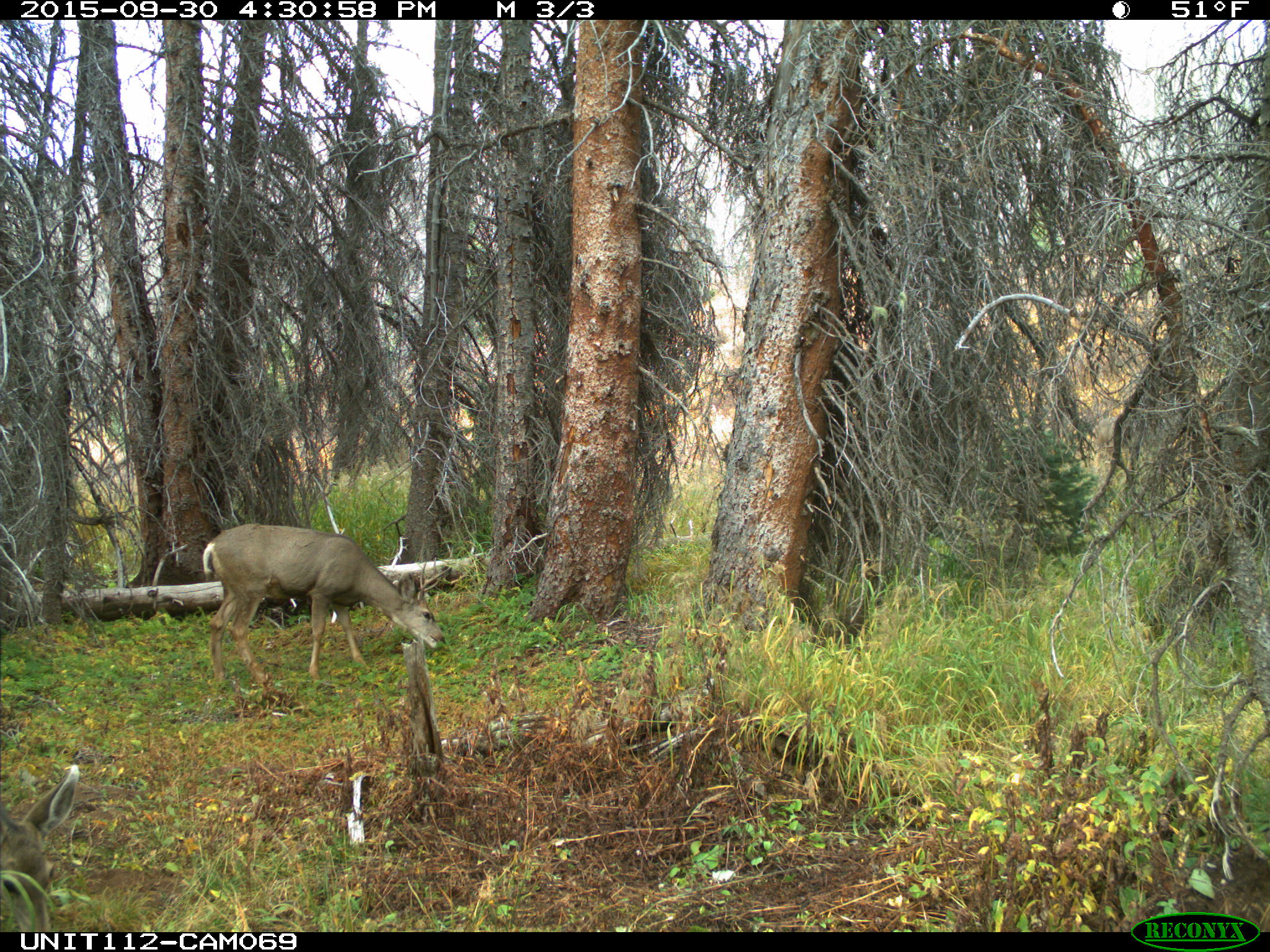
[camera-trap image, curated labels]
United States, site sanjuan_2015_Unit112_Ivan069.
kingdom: Animalia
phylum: Chordata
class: Mammalia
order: Artiodactyla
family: Cervidae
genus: Odocoileus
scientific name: Odocoileus hemionus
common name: mule deer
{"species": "Odocoileus hemionus (mule deer)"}